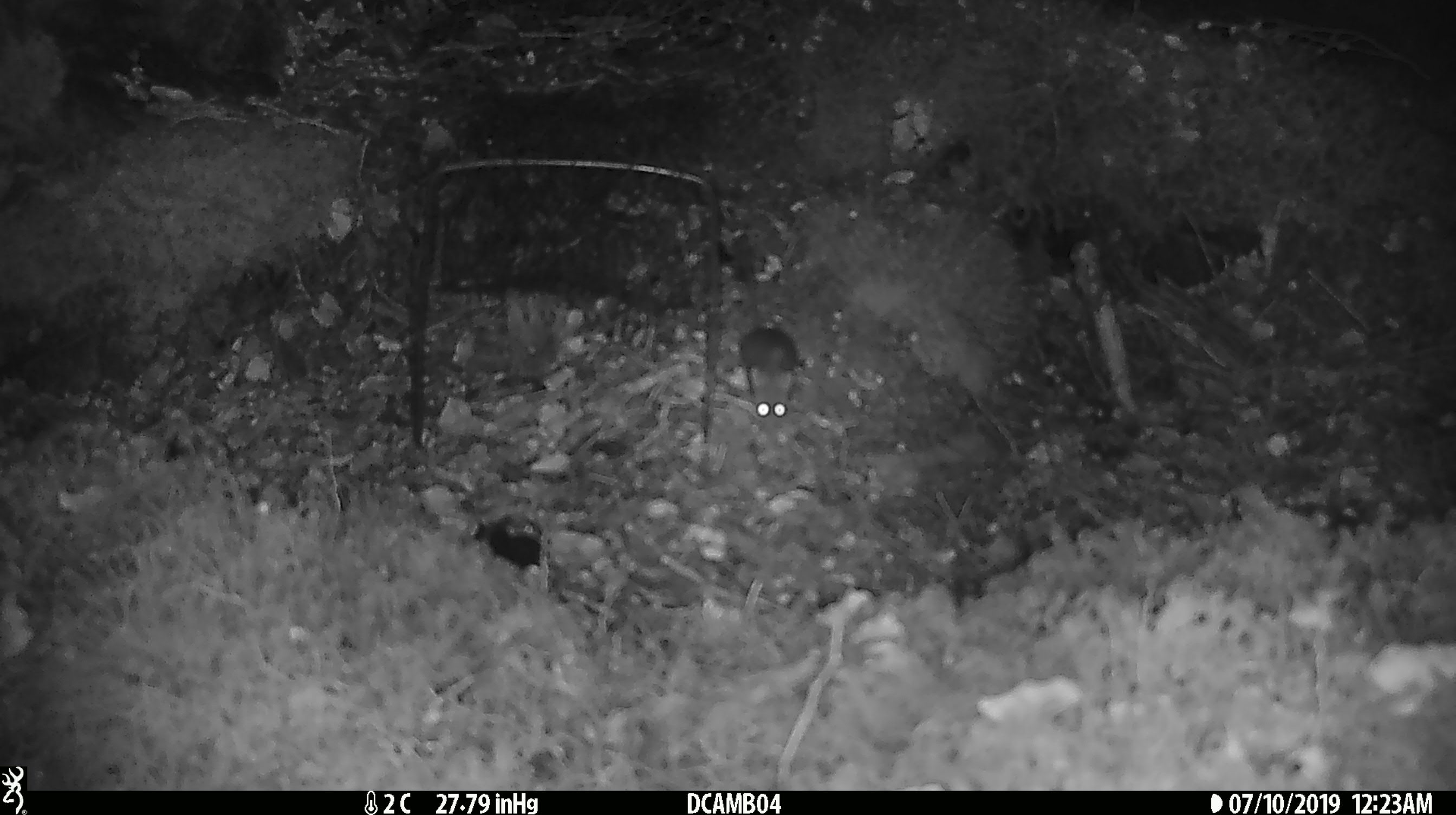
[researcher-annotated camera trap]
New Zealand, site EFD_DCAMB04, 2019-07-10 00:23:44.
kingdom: Animalia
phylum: Chordata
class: Mammalia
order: Rodentia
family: Muridae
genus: Mus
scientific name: Mus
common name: mouse